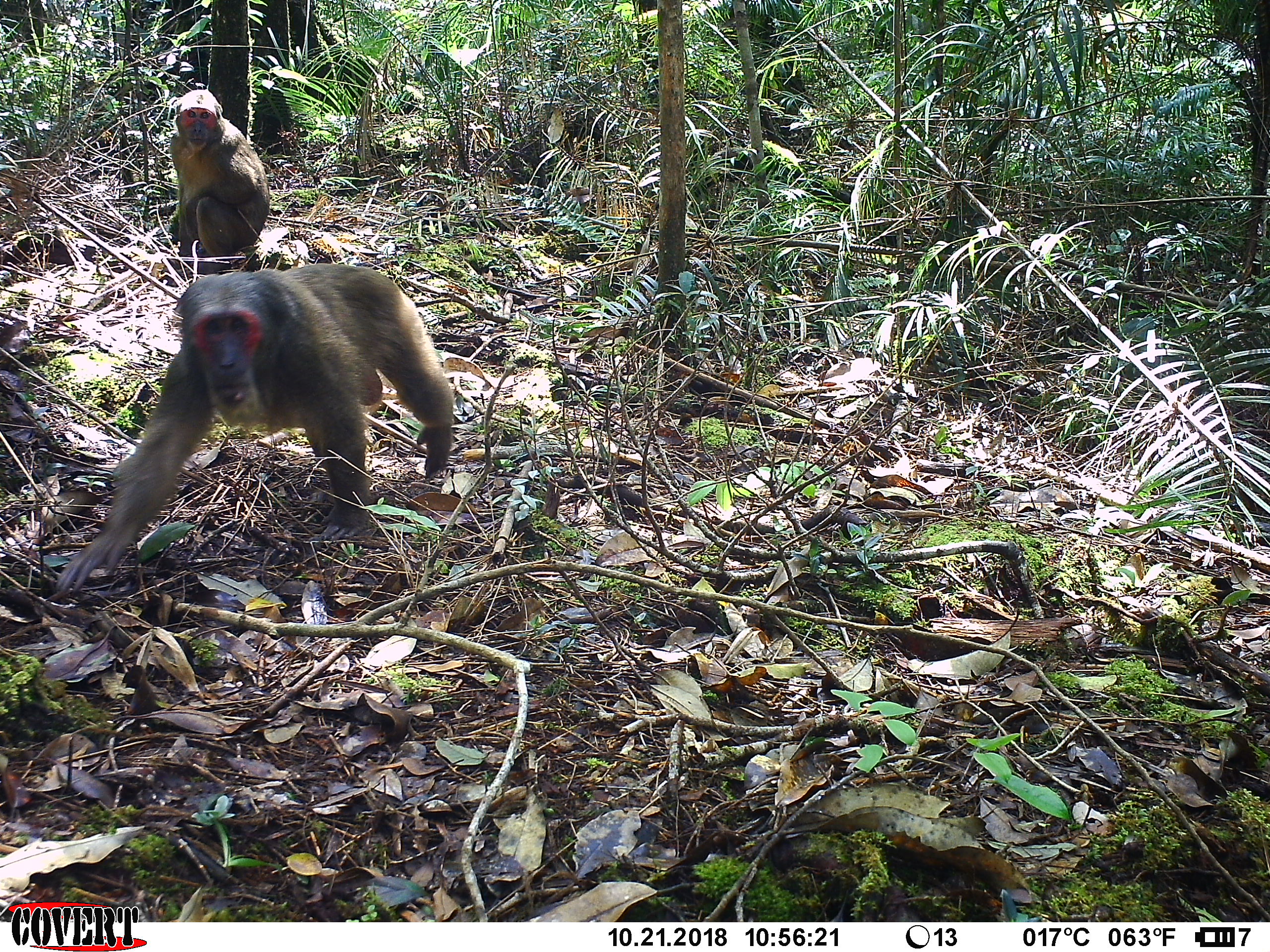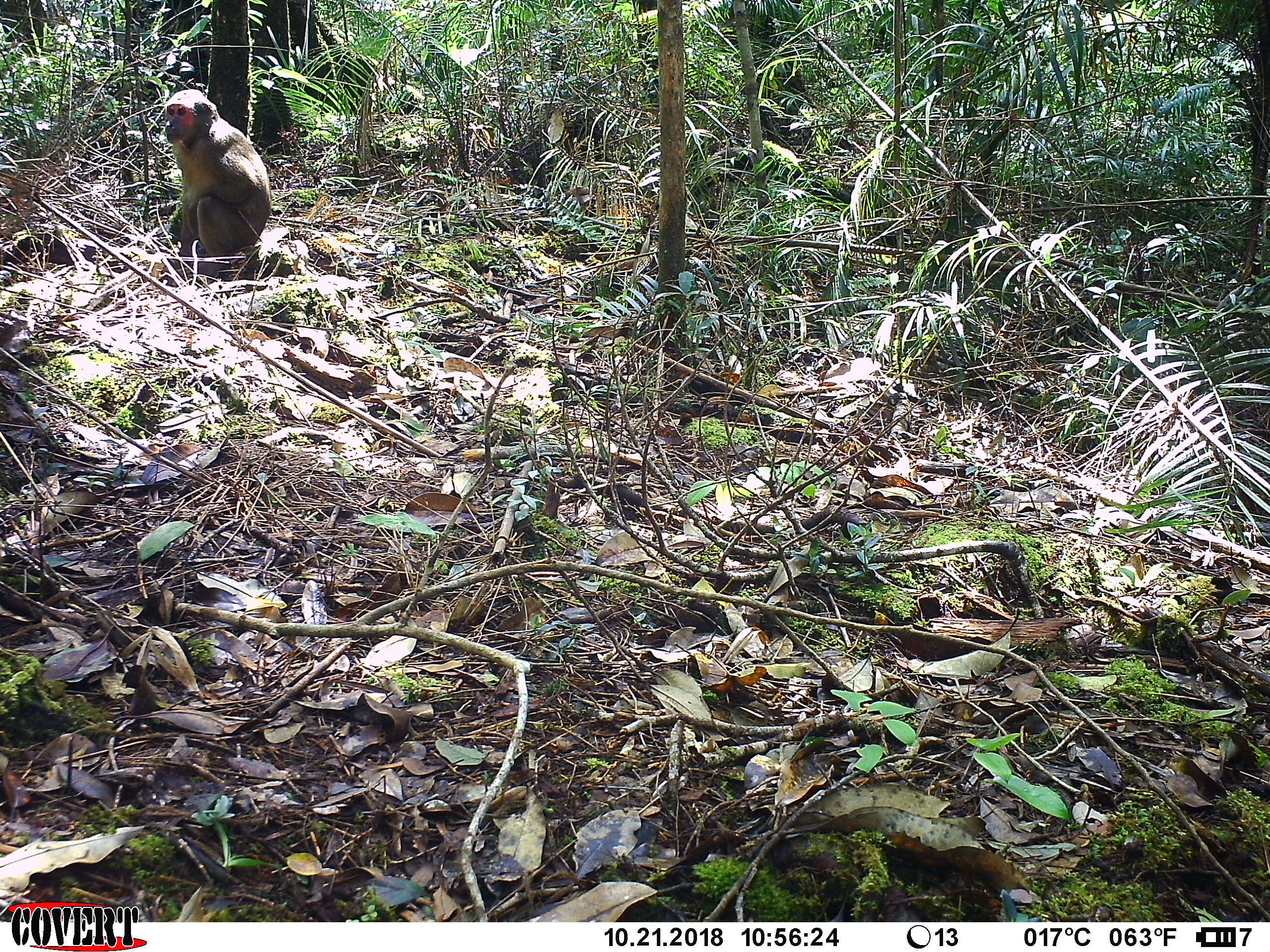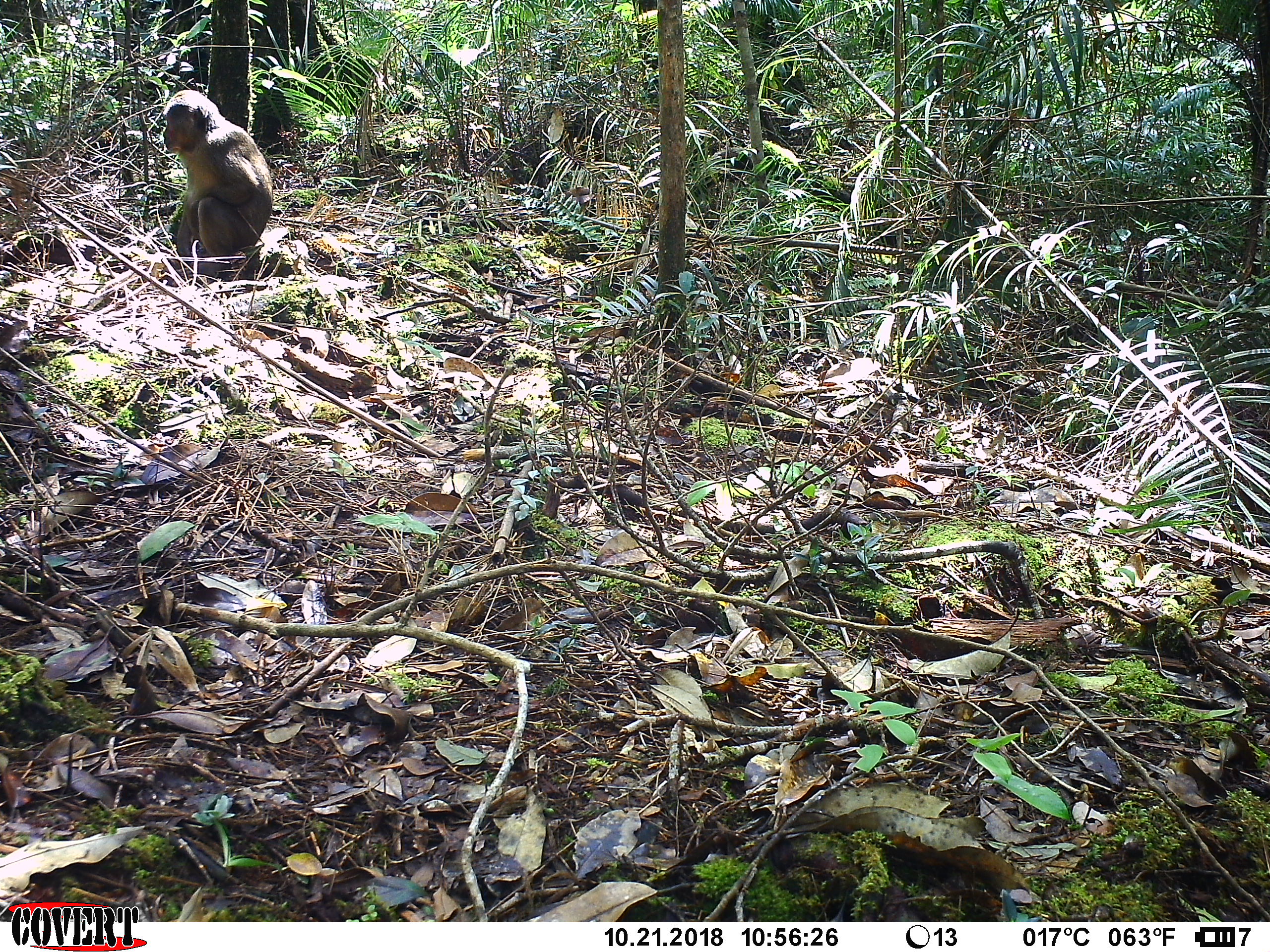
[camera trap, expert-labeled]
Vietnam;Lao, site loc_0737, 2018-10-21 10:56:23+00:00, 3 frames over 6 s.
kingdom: Animalia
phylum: Chordata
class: Mammalia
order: Primates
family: Cercopithecidae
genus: Macaca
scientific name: Macaca arctoides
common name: stump-tailed macaque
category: stump tailed macaque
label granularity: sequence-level